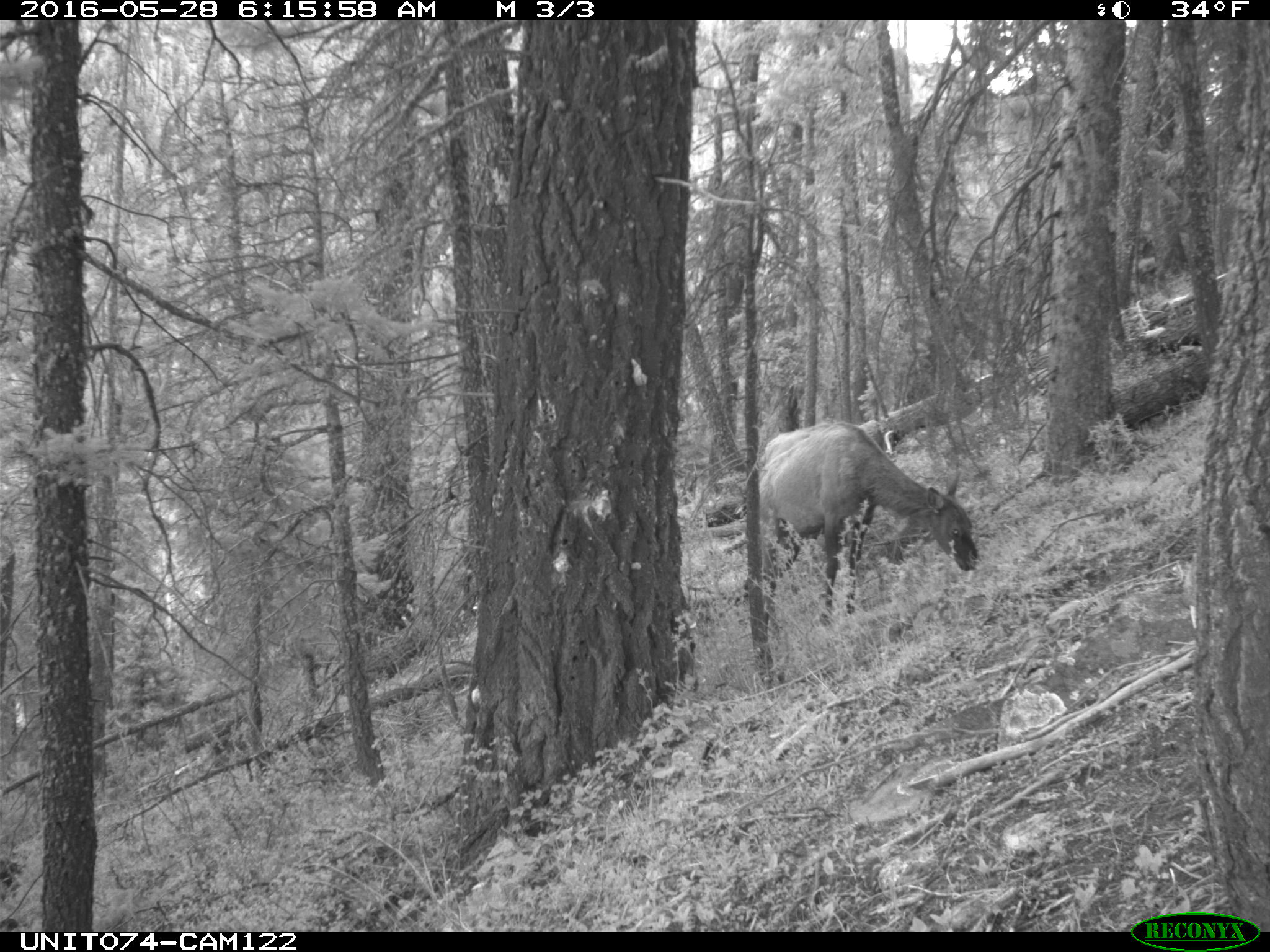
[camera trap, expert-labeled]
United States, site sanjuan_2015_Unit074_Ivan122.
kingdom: Animalia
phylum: Chordata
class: Mammalia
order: Artiodactyla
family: Cervidae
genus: Cervus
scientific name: Cervus elaphus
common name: red deer